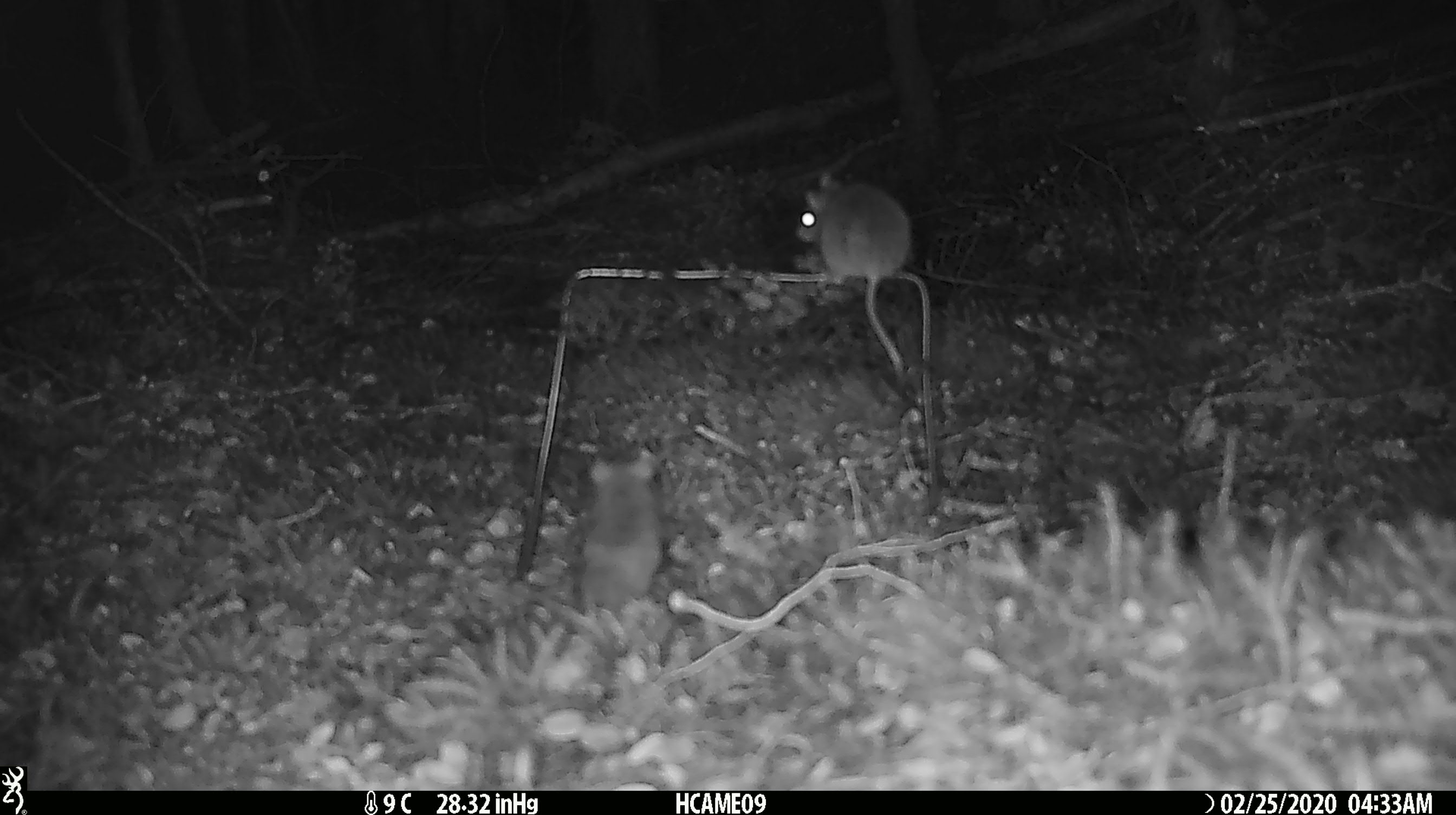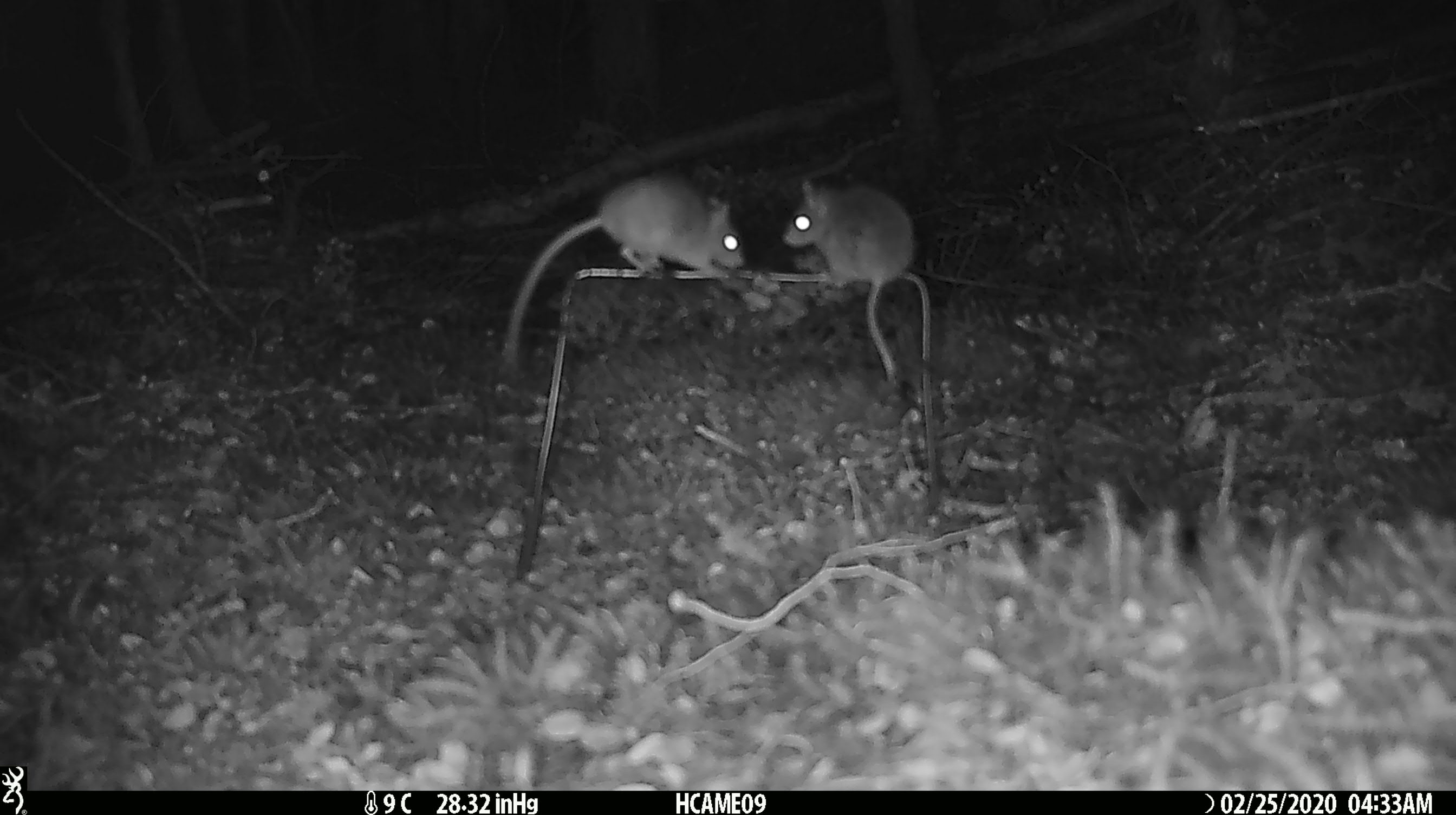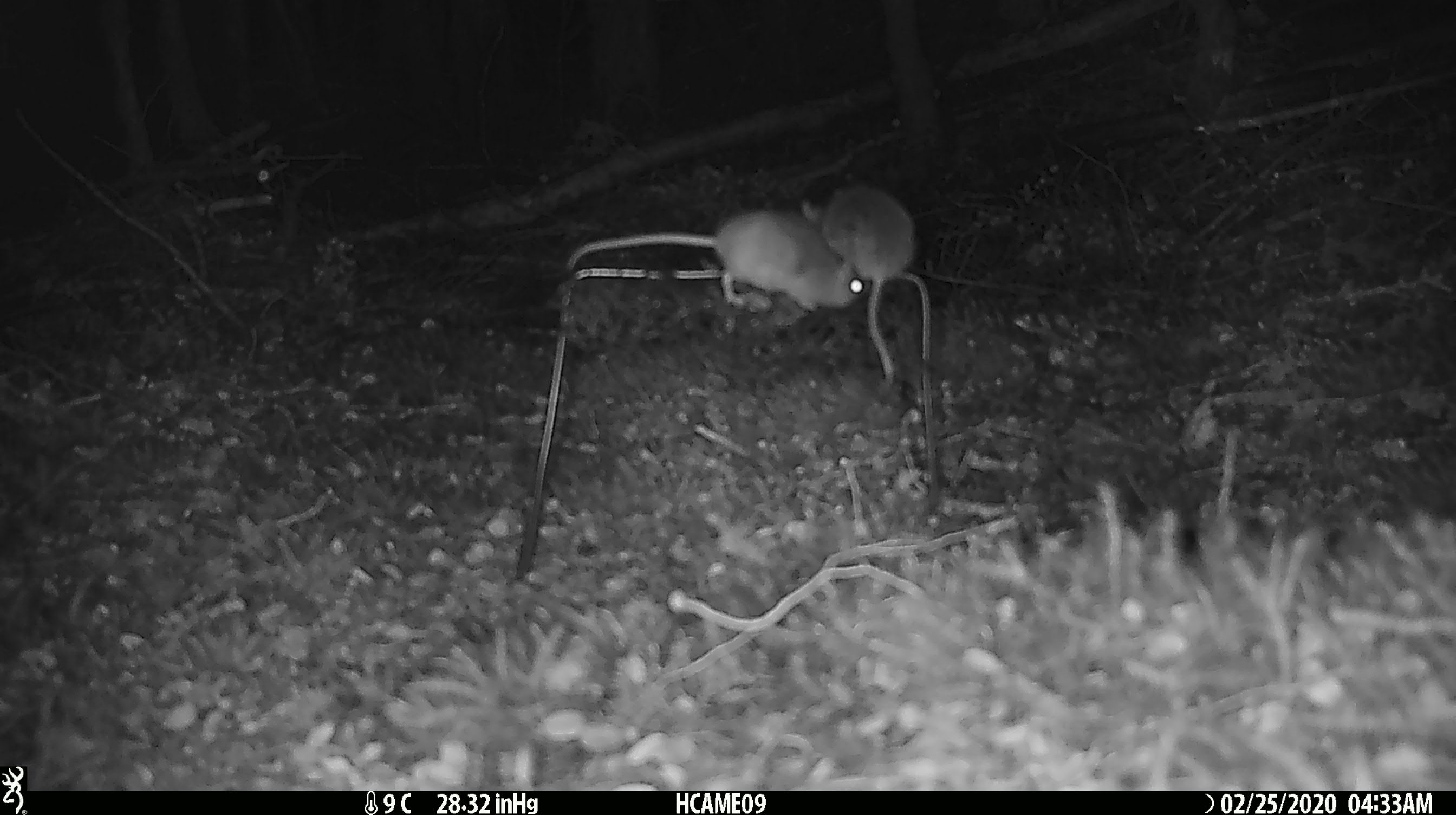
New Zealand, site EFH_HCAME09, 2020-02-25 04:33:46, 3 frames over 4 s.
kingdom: Animalia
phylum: Chordata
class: Mammalia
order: Rodentia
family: Muridae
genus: Mus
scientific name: Mus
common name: mouse